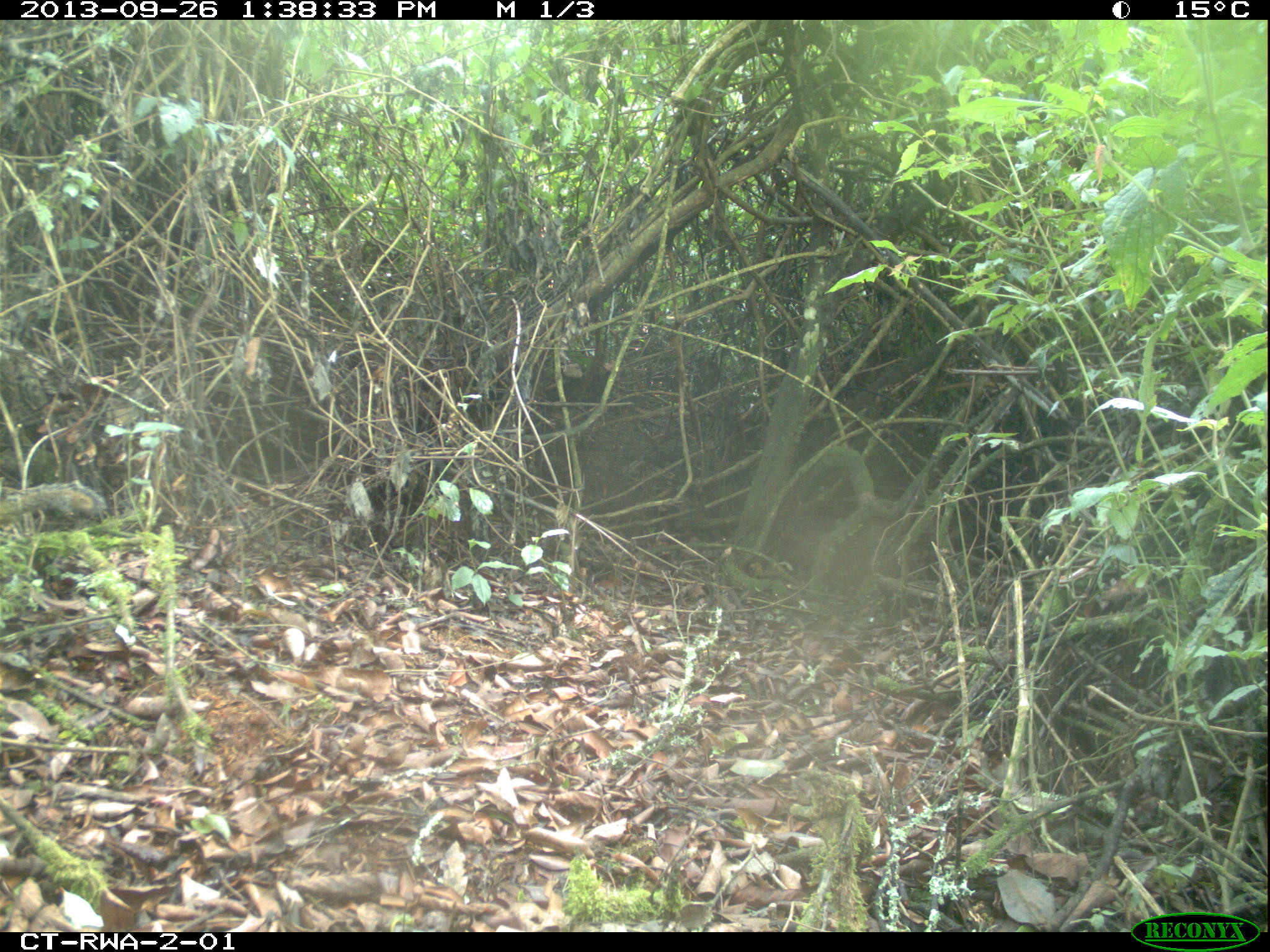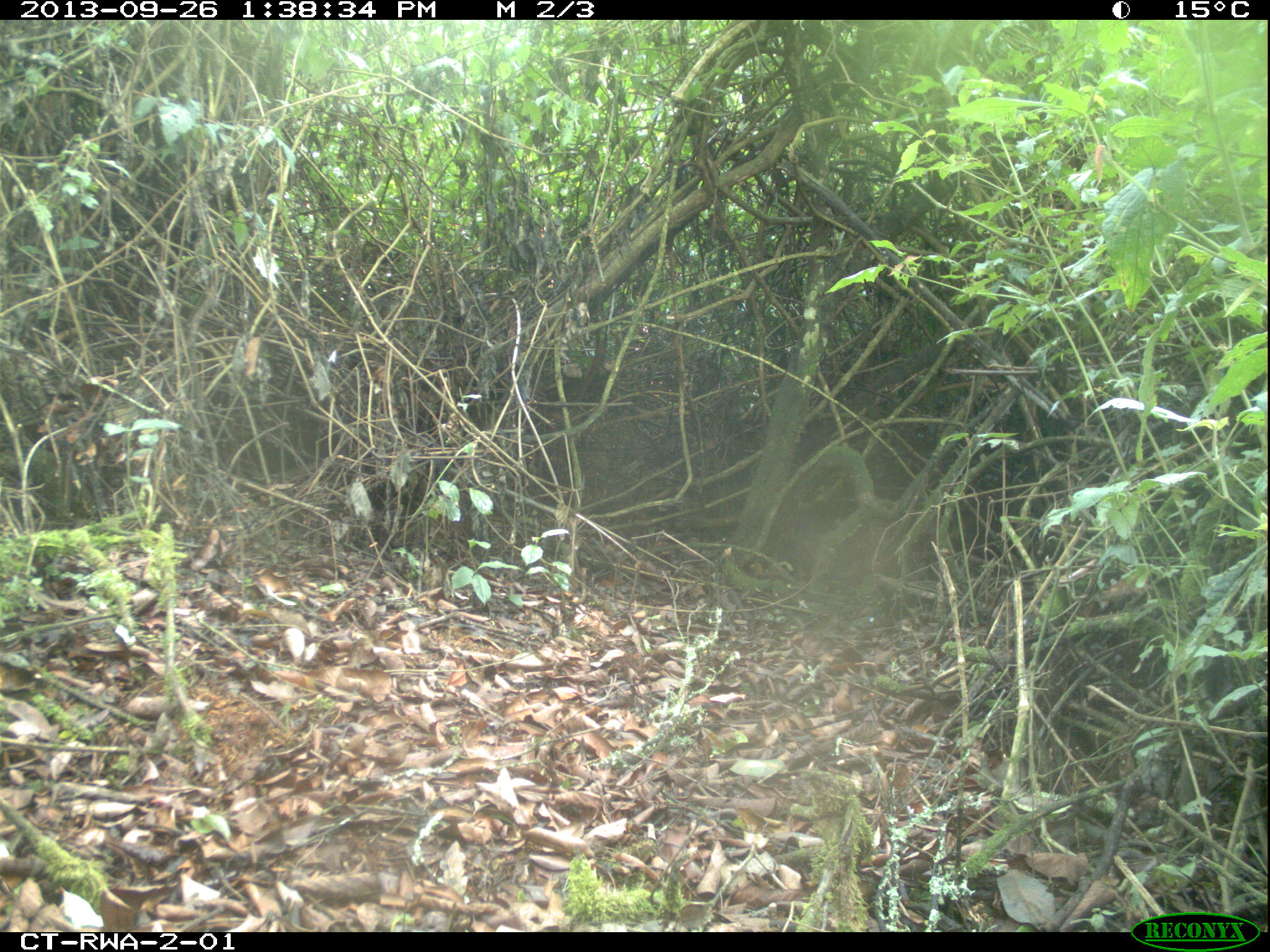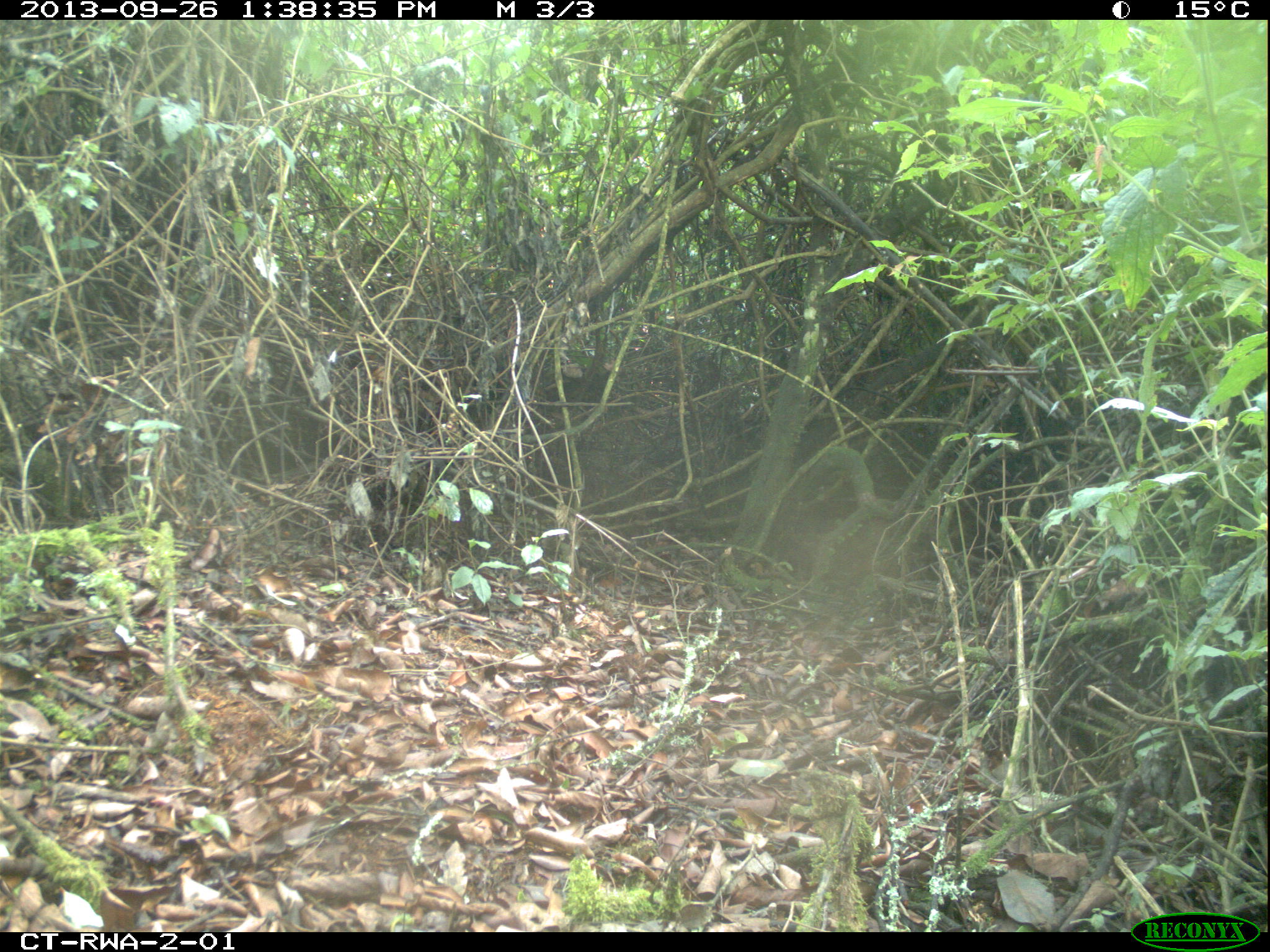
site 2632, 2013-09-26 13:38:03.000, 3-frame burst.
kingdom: Animalia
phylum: Chordata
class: Mammalia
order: Rodentia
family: Sciuridae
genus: Funisciurus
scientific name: Funisciurus carruthersi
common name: carruther's mountain squirrel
Funisciurus carruthersi (carruther's mountain squirrel), count 1.